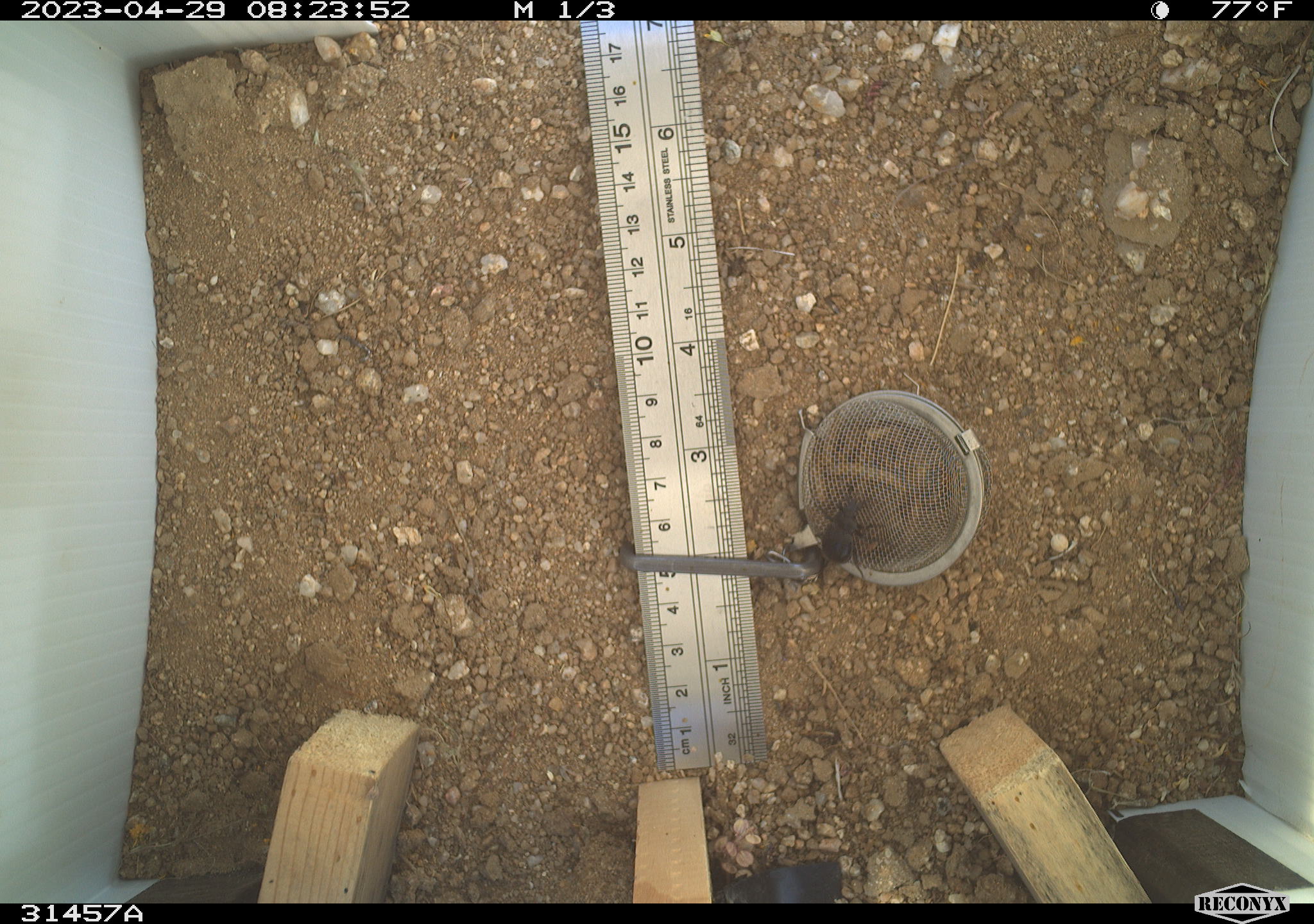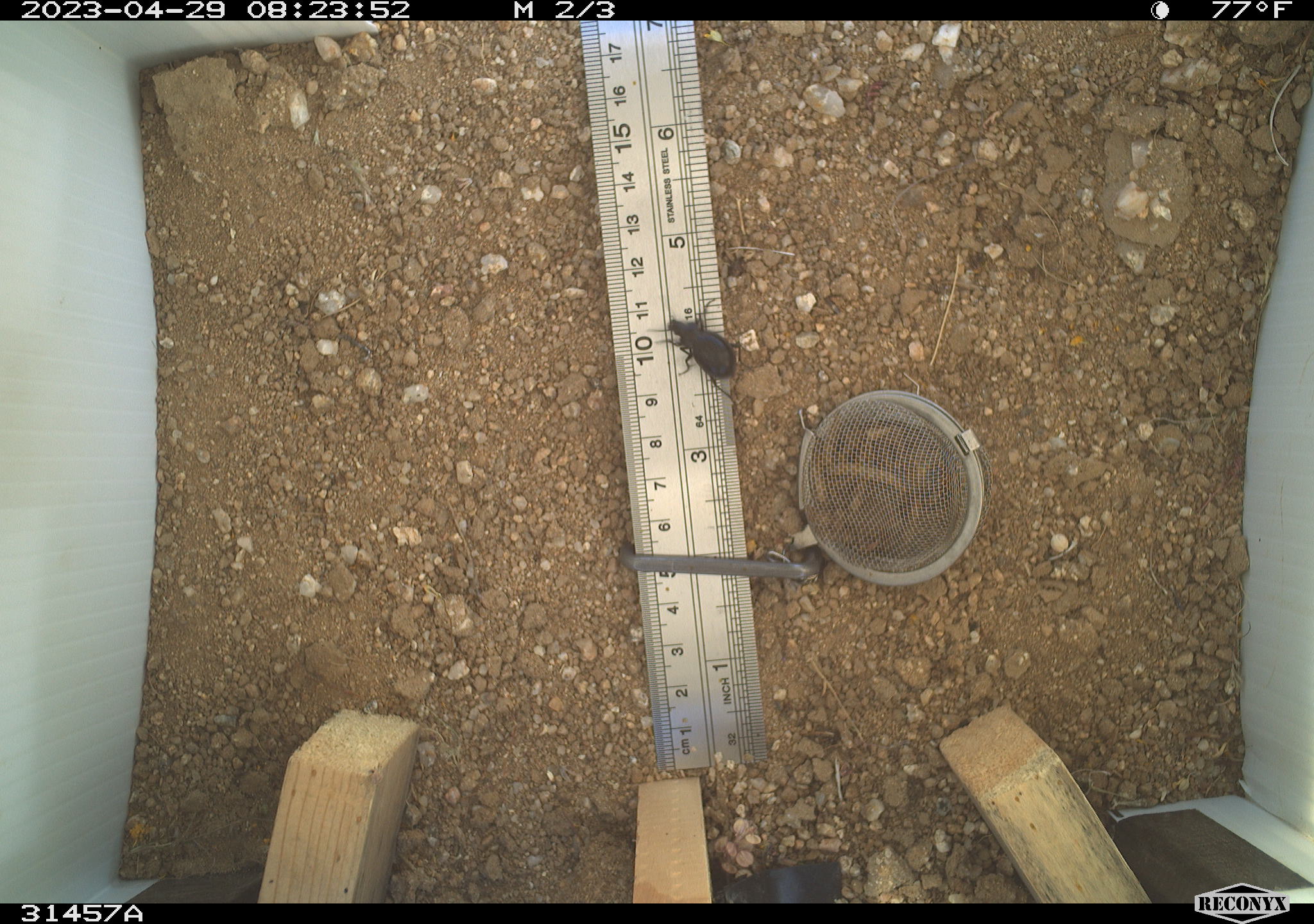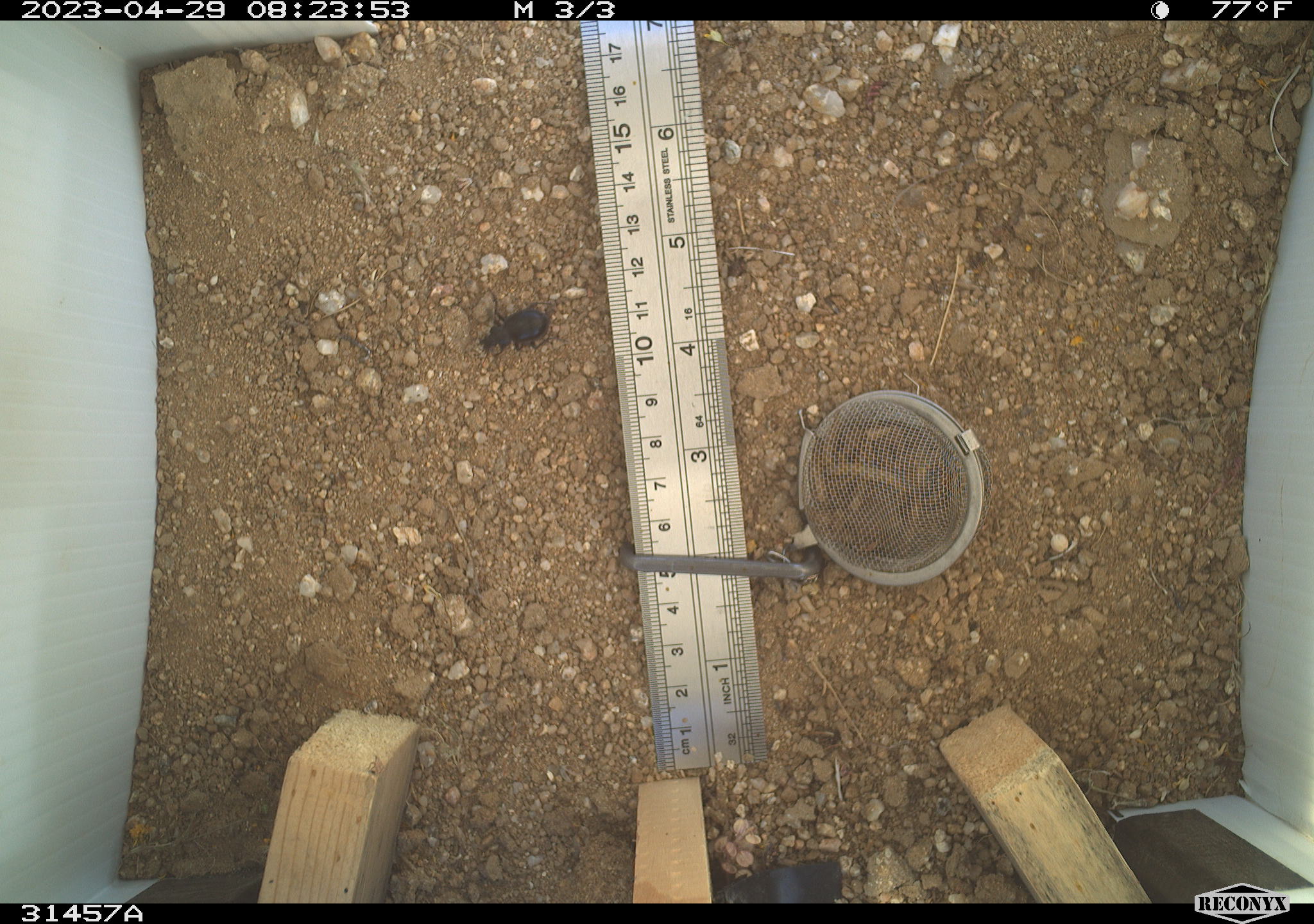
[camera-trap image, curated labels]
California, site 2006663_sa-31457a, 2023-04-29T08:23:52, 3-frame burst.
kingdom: Animalia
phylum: Arthropoda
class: Insecta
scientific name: Insecta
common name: insect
Insect (Insecta).